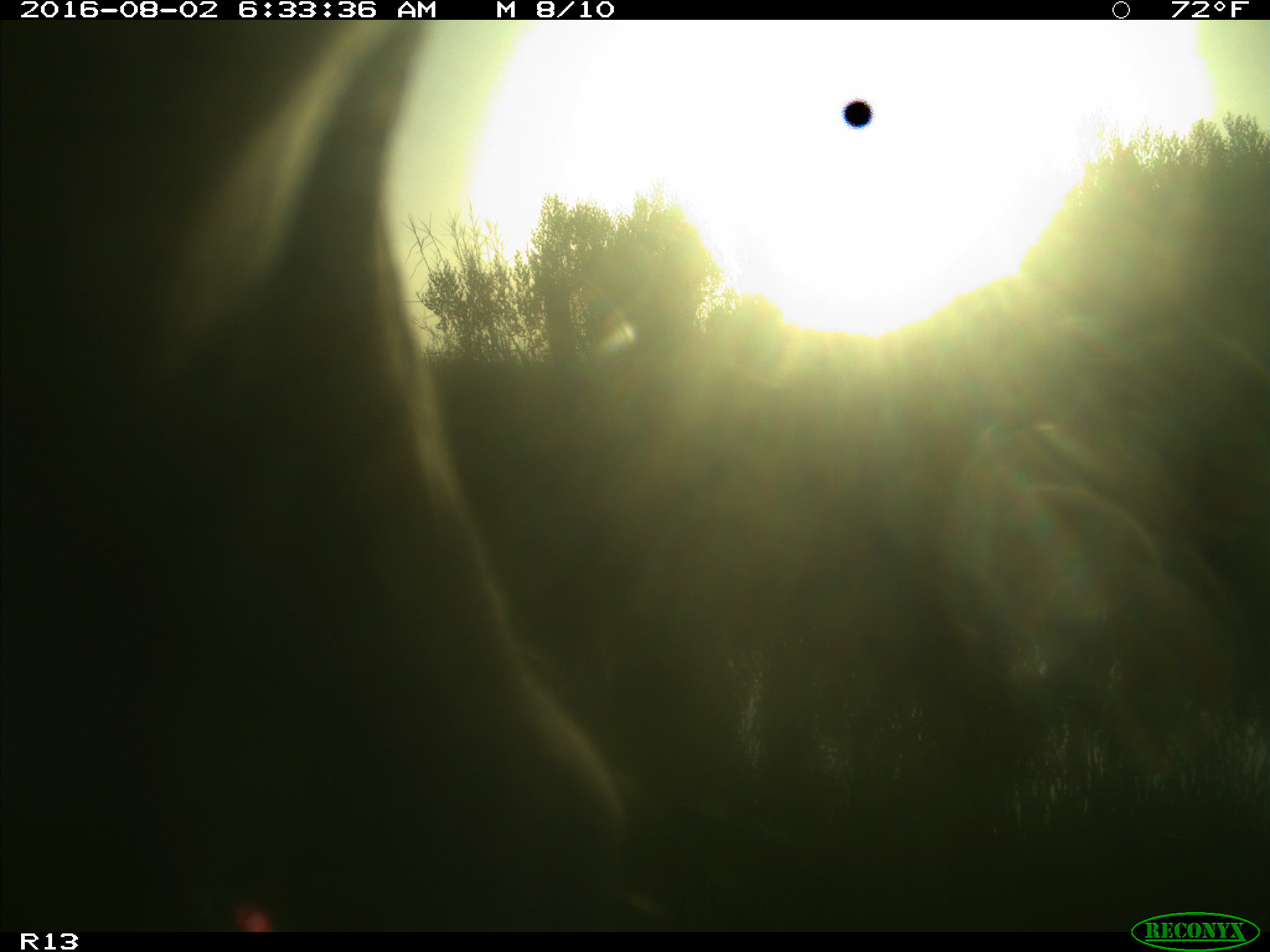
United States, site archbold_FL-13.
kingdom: Animalia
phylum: Chordata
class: Mammalia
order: Artiodactyla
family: Bovidae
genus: Bos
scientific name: Bos taurus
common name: domestic cow